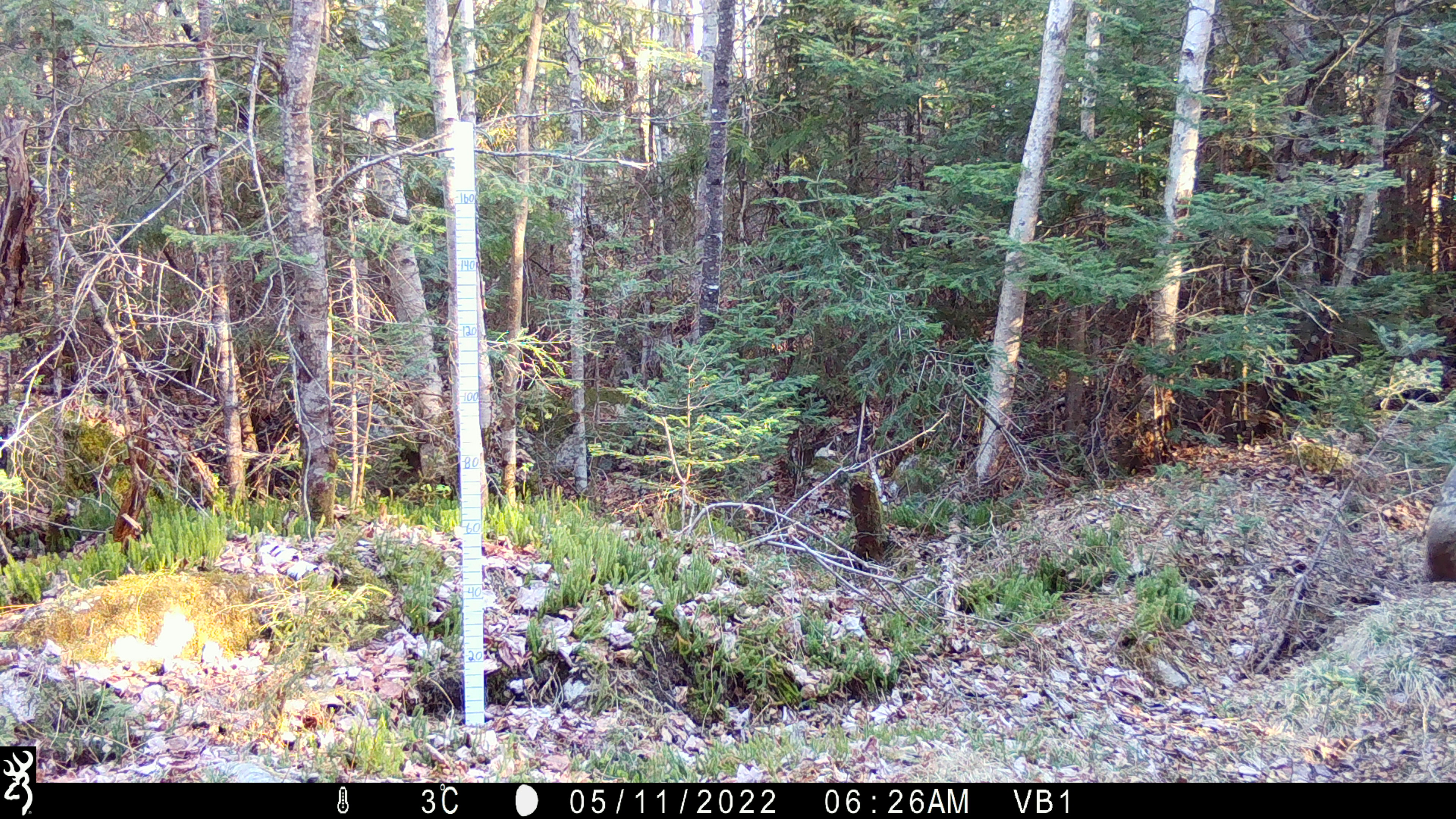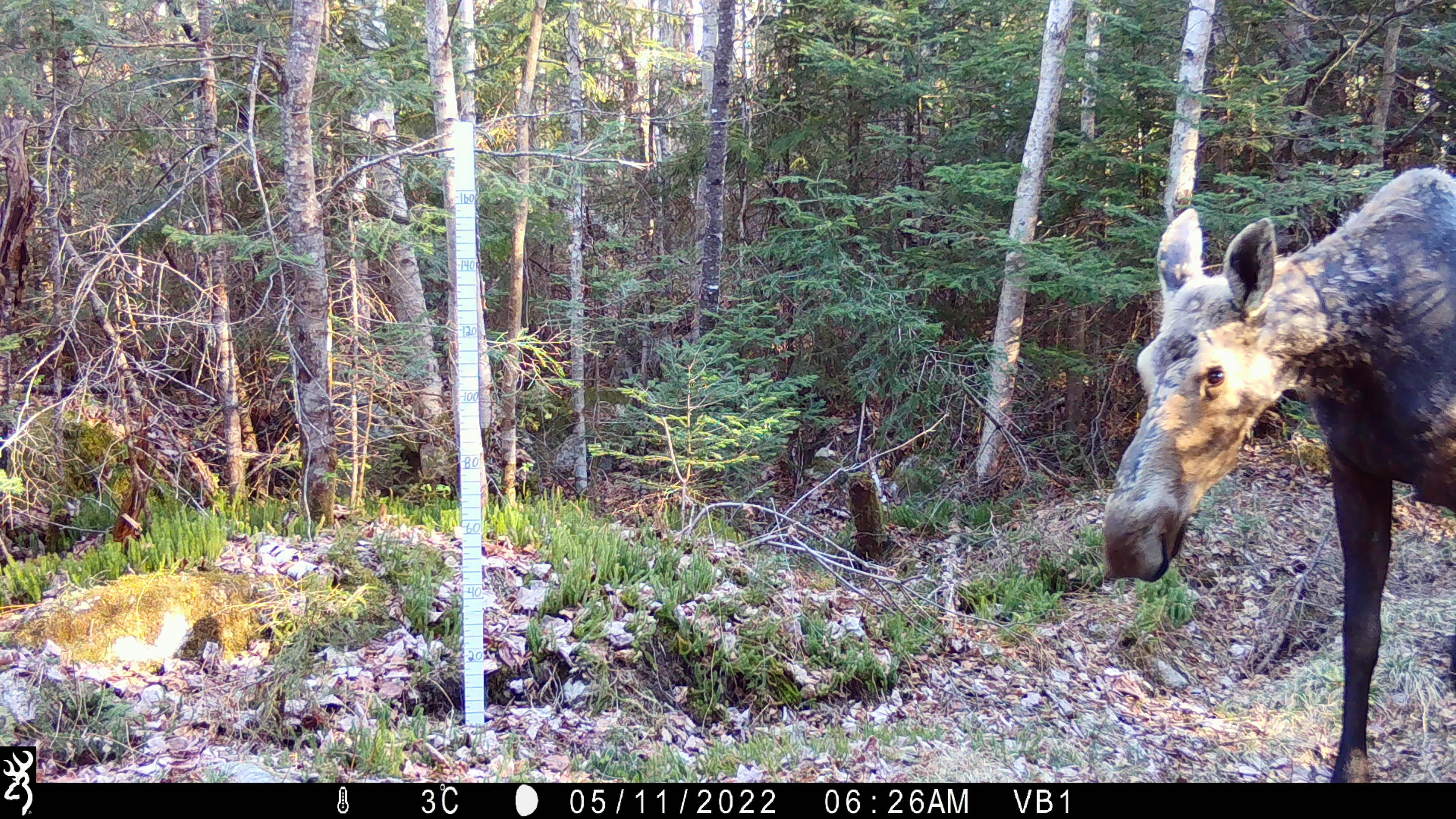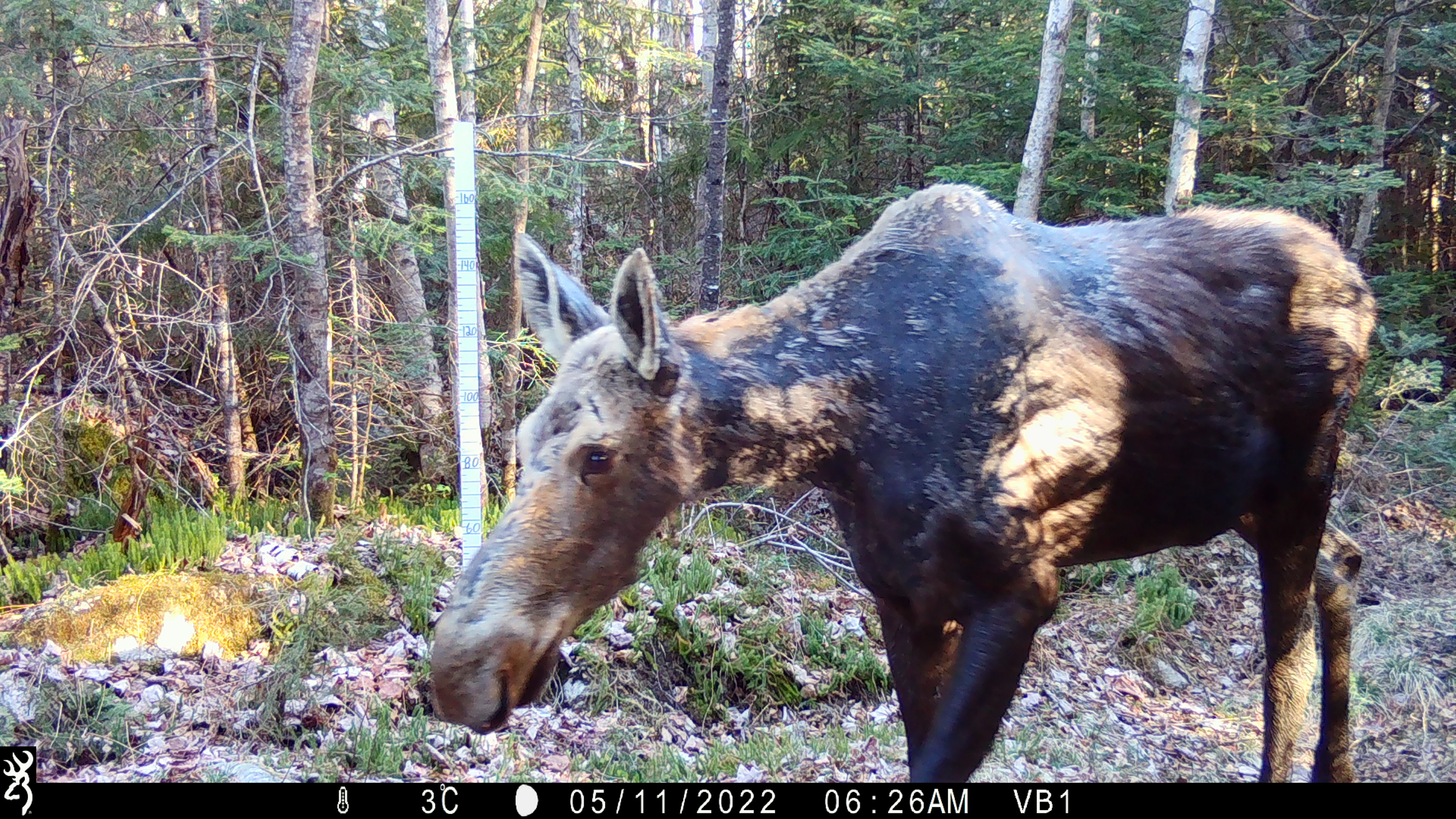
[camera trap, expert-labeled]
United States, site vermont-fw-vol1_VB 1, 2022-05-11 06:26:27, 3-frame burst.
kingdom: Animalia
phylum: Chordata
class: Mammalia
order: Artiodactyla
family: Cervidae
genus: Alces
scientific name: Alces alces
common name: moose